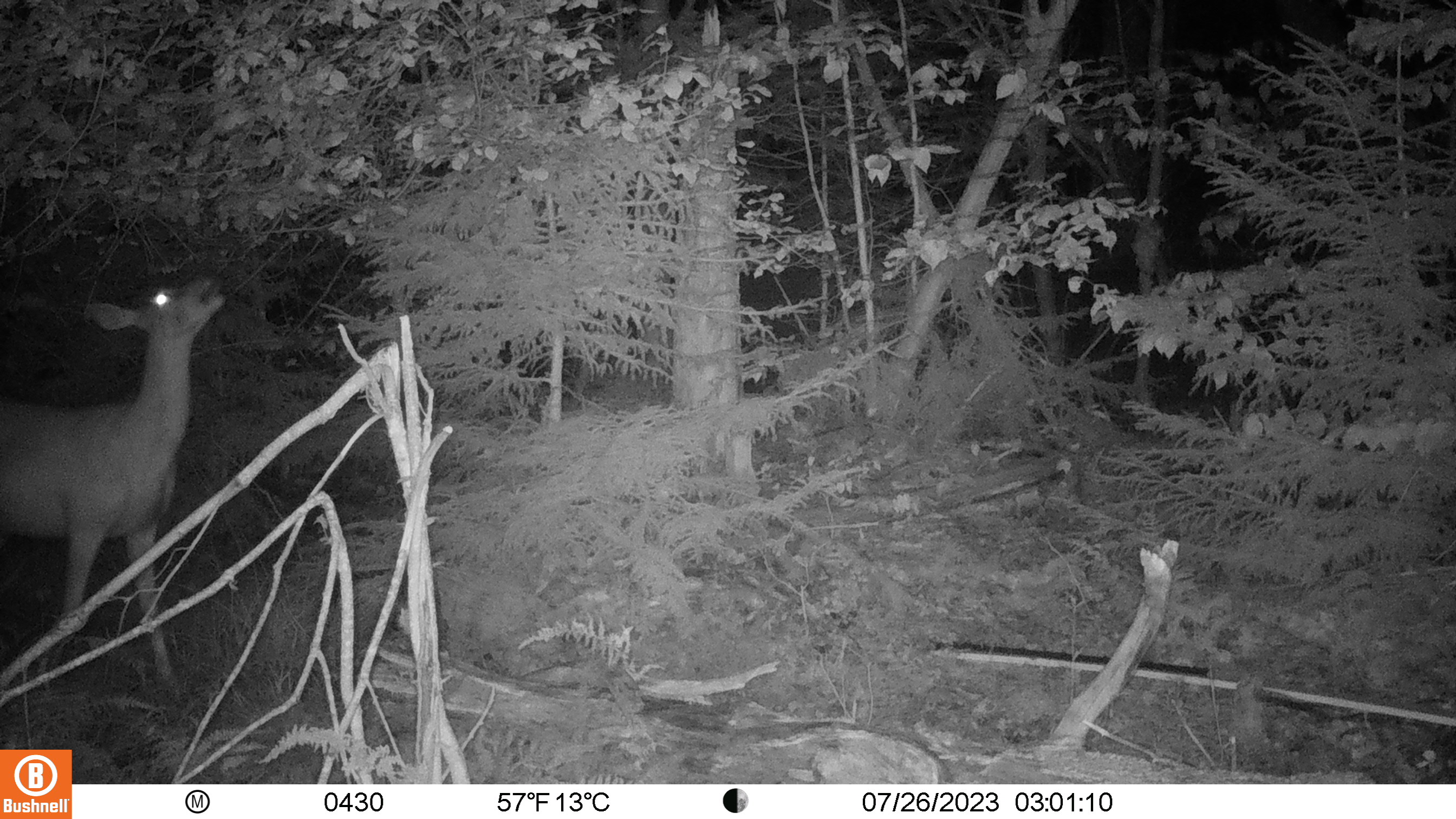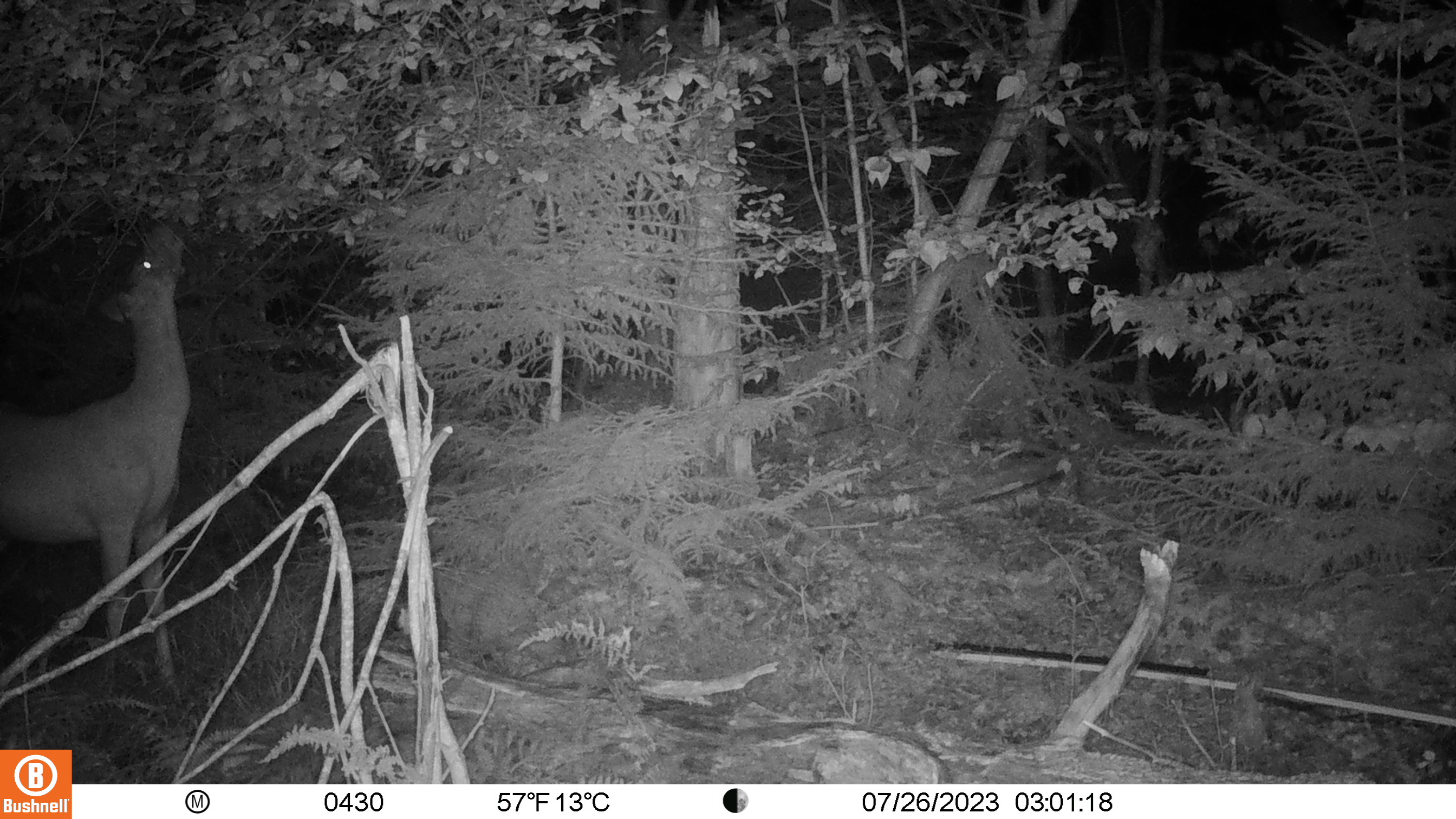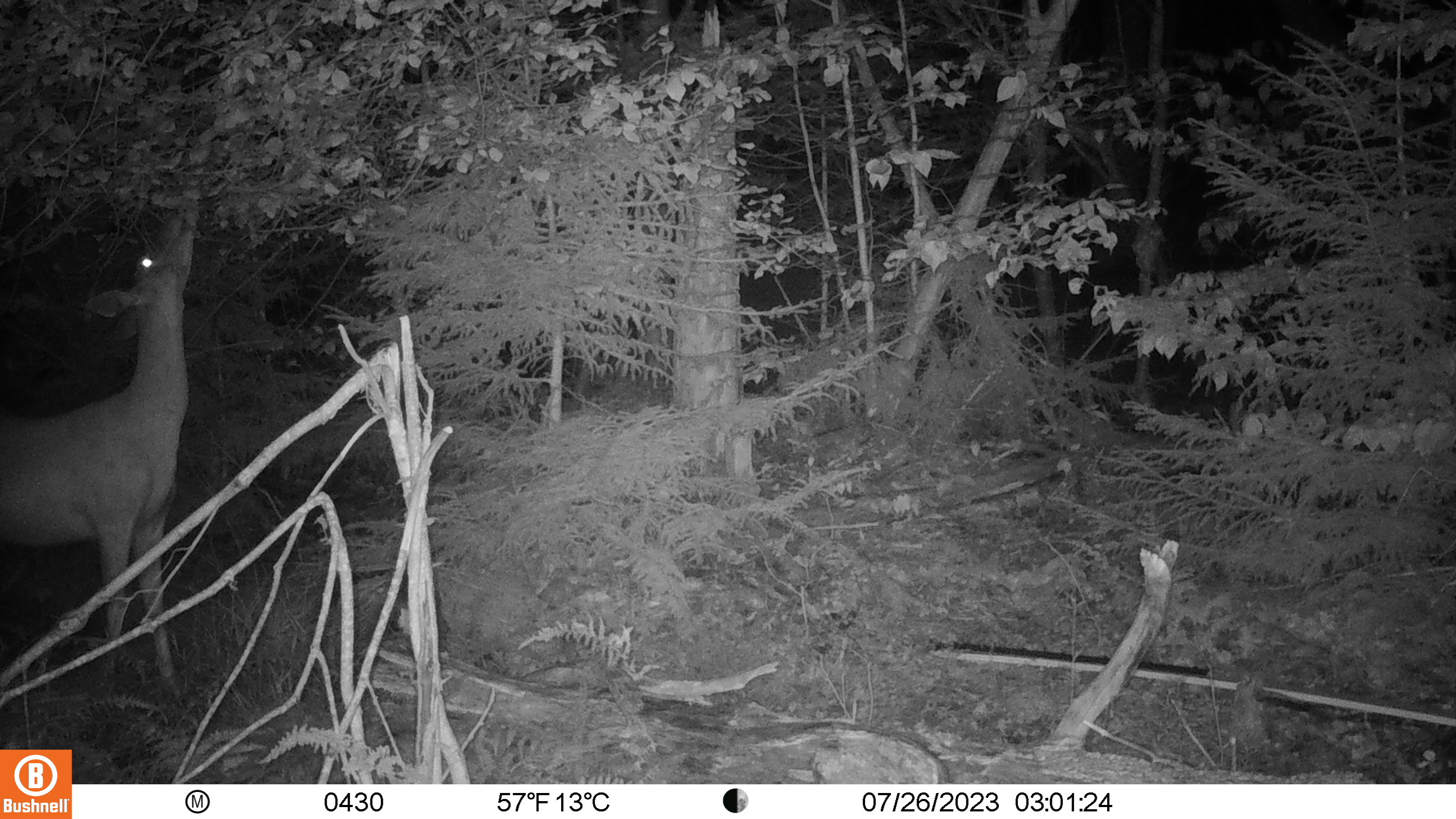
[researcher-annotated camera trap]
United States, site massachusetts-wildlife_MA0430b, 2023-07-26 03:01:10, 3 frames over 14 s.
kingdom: Animalia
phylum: Chordata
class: Mammalia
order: Artiodactyla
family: Cervidae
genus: Odocoileus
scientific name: Odocoileus virginianus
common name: white-tailed deer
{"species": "white-tailed deer (Odocoileus virginianus)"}